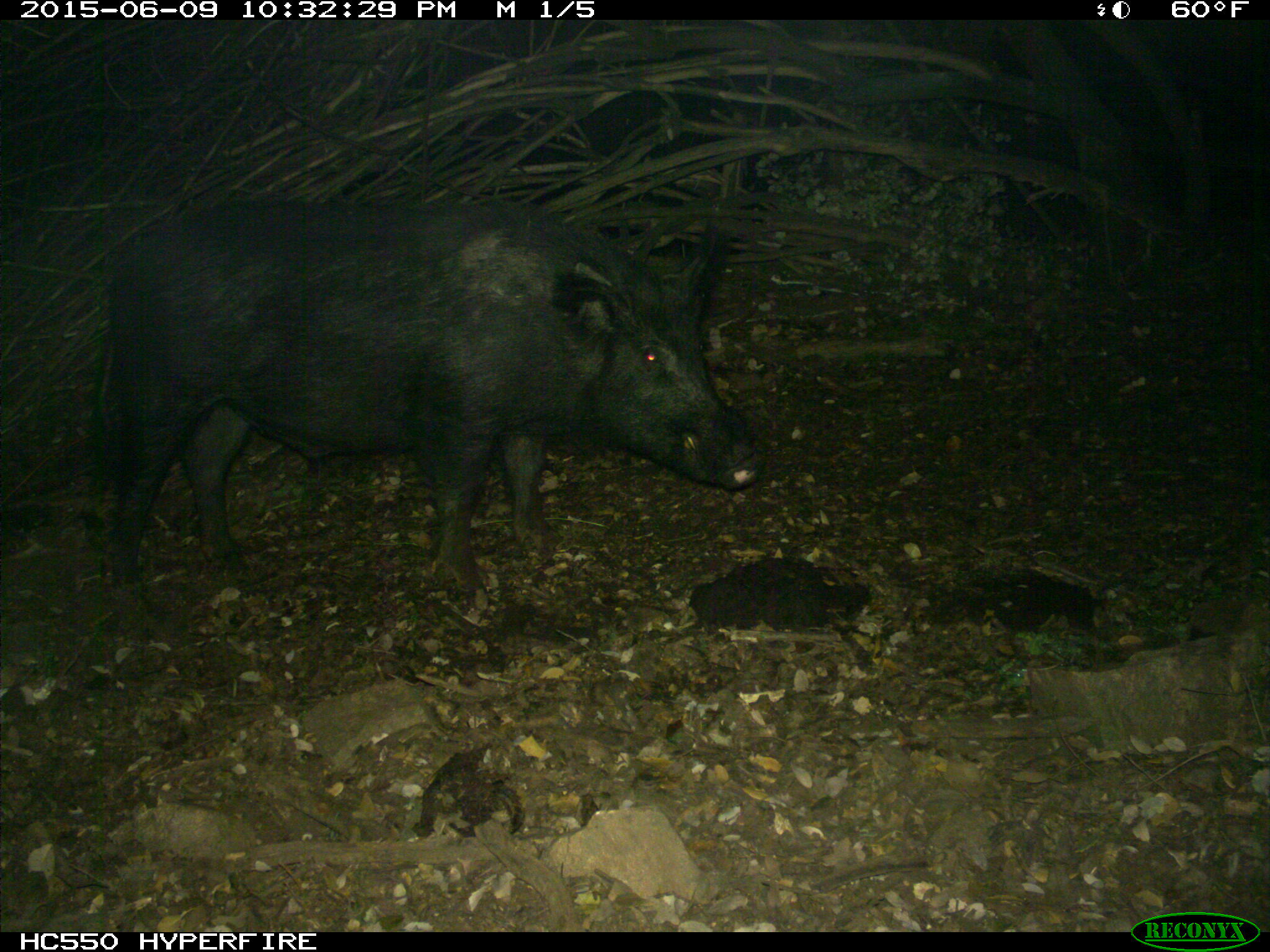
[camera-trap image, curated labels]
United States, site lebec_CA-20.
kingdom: Animalia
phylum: Chordata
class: Mammalia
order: Artiodactyla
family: Suidae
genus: Sus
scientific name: Sus scrofa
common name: wild boar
Sus scrofa (wild boar).